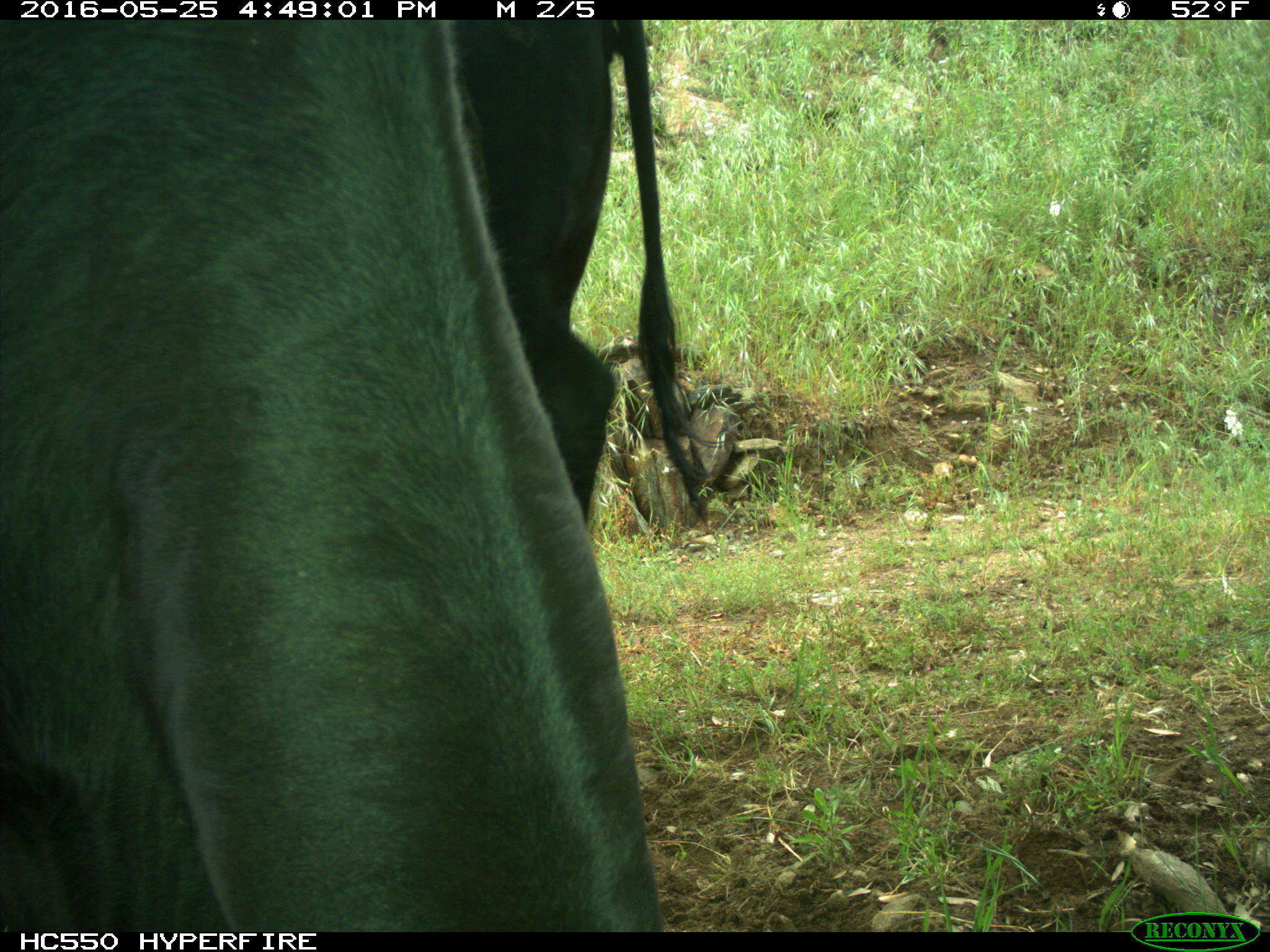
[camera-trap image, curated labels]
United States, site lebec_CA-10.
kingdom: Animalia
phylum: Chordata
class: Mammalia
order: Artiodactyla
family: Bovidae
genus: Bos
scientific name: Bos taurus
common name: domestic cow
Bos taurus (domestic cow).